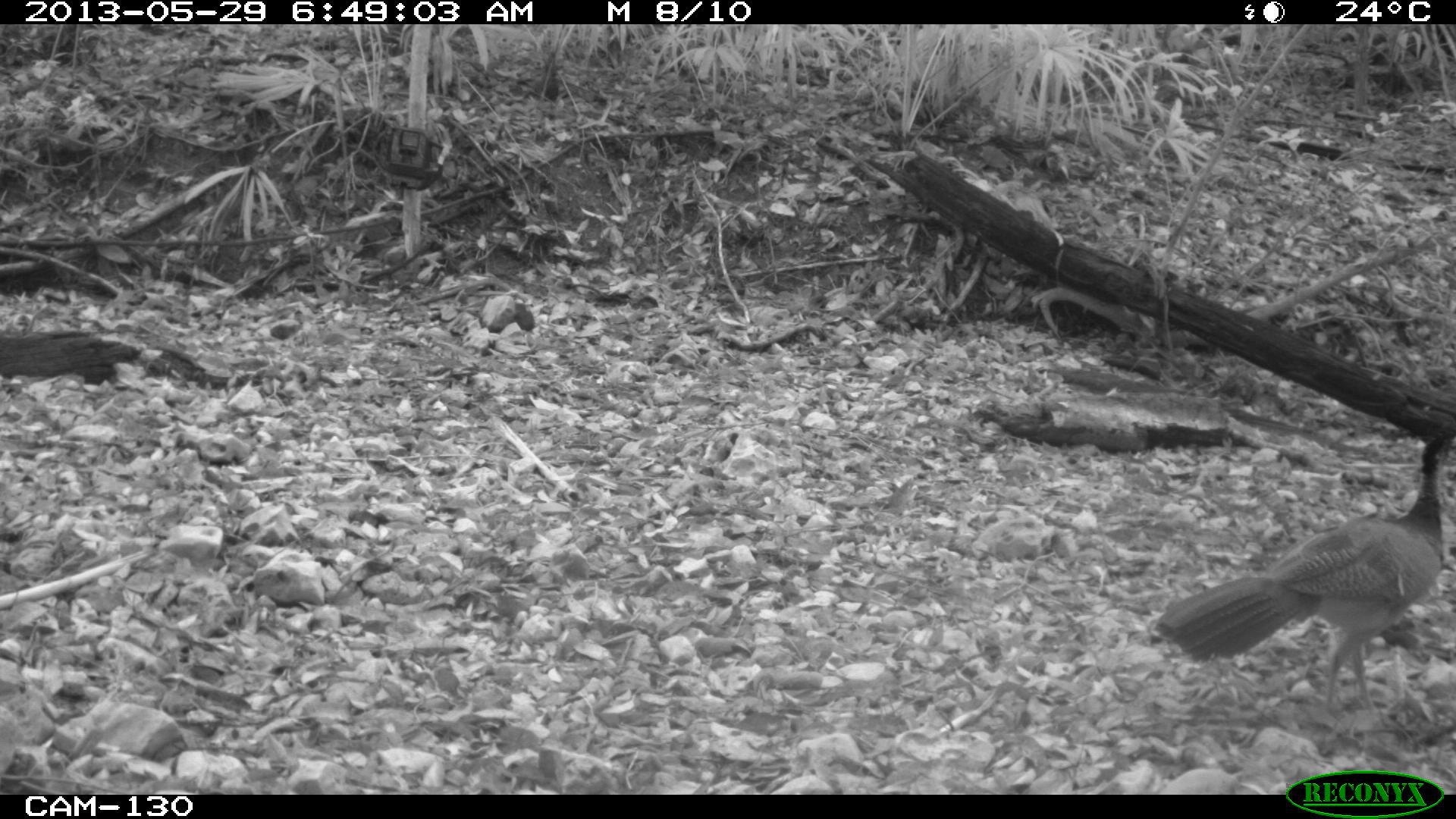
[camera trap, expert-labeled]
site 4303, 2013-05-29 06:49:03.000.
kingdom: Animalia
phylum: Chordata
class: Aves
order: Galliformes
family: Cracidae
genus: Crax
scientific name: Crax rubra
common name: great curassow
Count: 1.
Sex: female.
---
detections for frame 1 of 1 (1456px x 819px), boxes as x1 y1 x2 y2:
crax rubra: 1151 425 1456 724